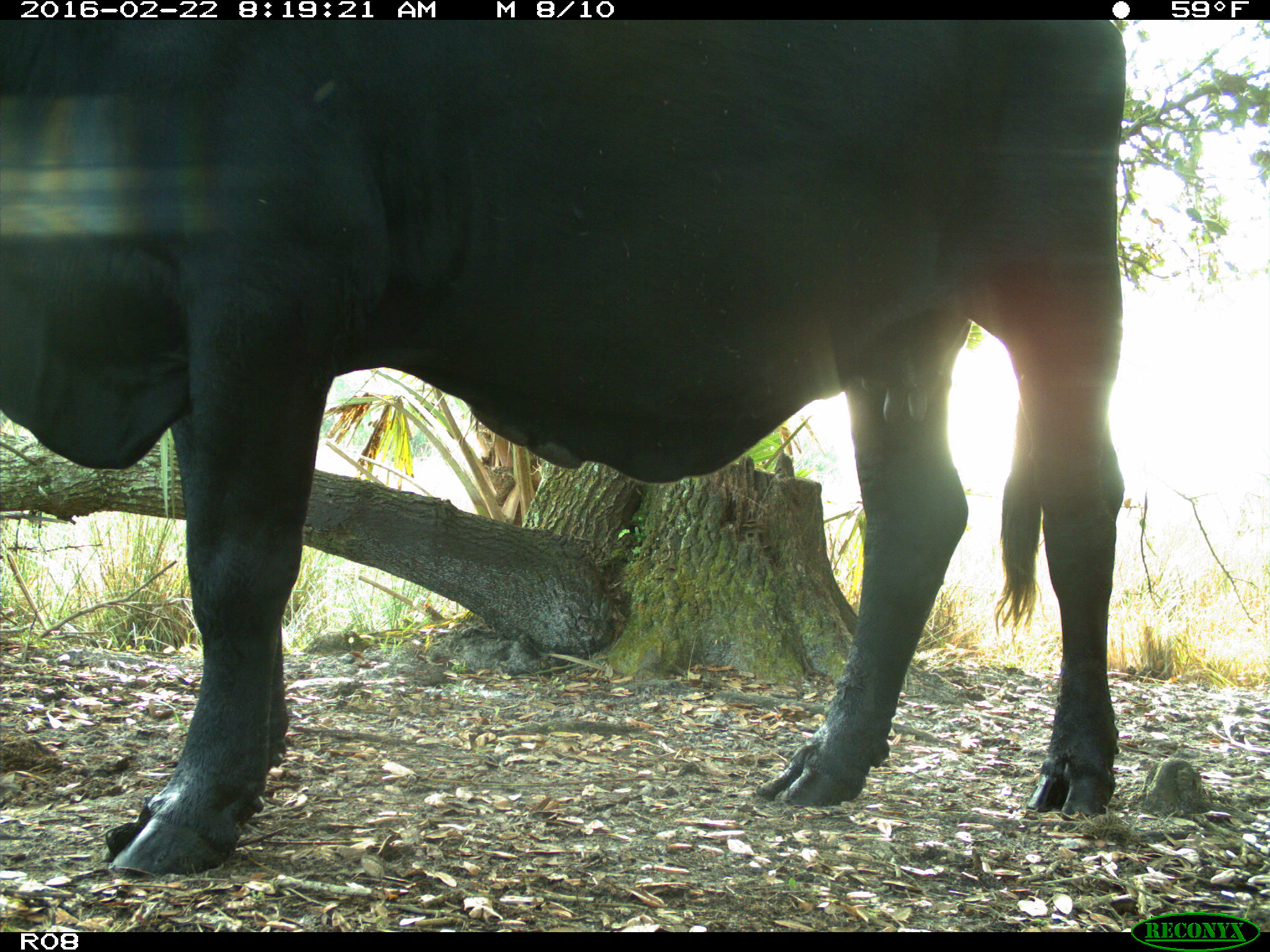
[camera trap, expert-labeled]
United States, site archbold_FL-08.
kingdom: Animalia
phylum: Chordata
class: Mammalia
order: Artiodactyla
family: Bovidae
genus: Bos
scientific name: Bos taurus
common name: domestic cow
Bos taurus (domestic cow).